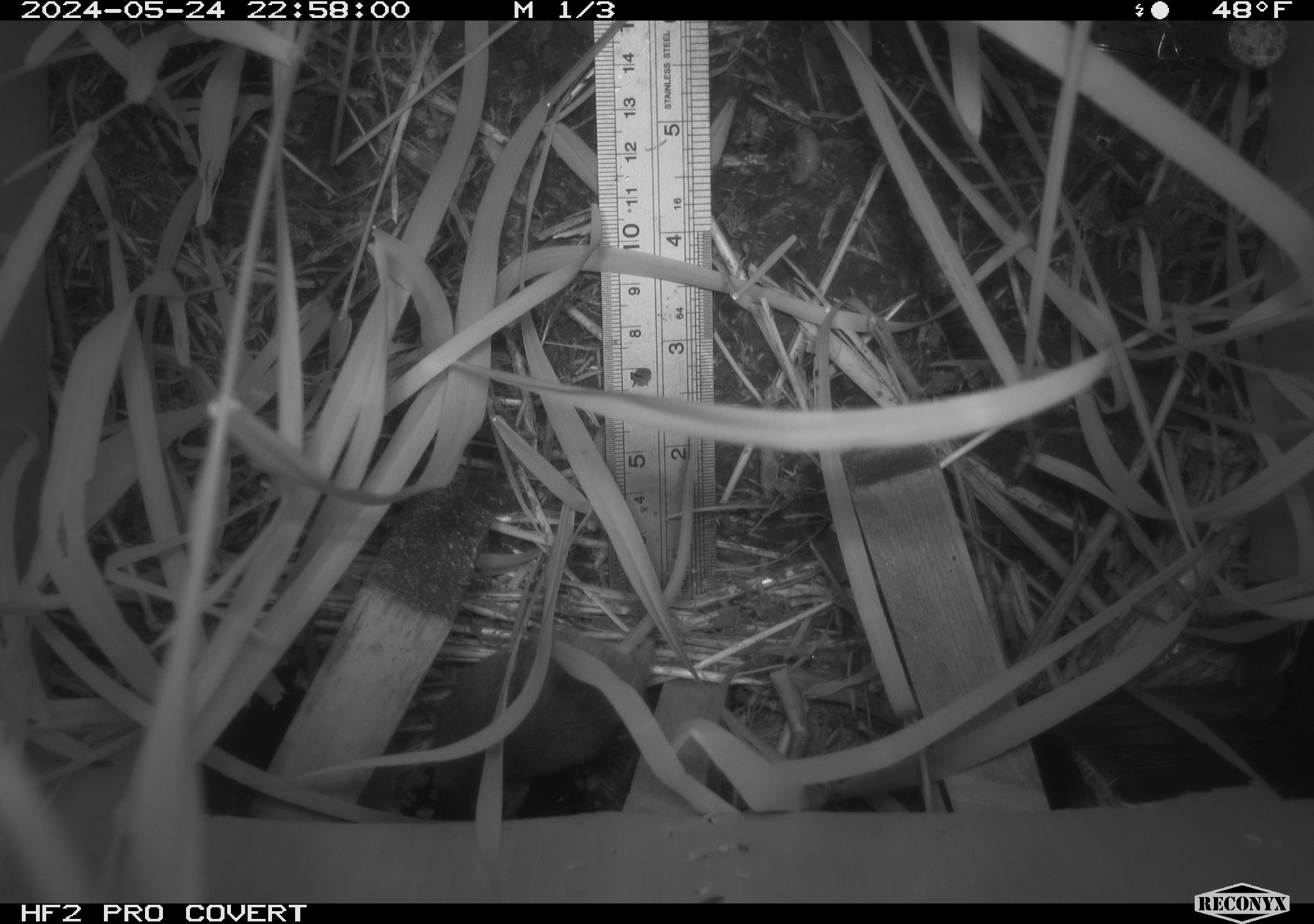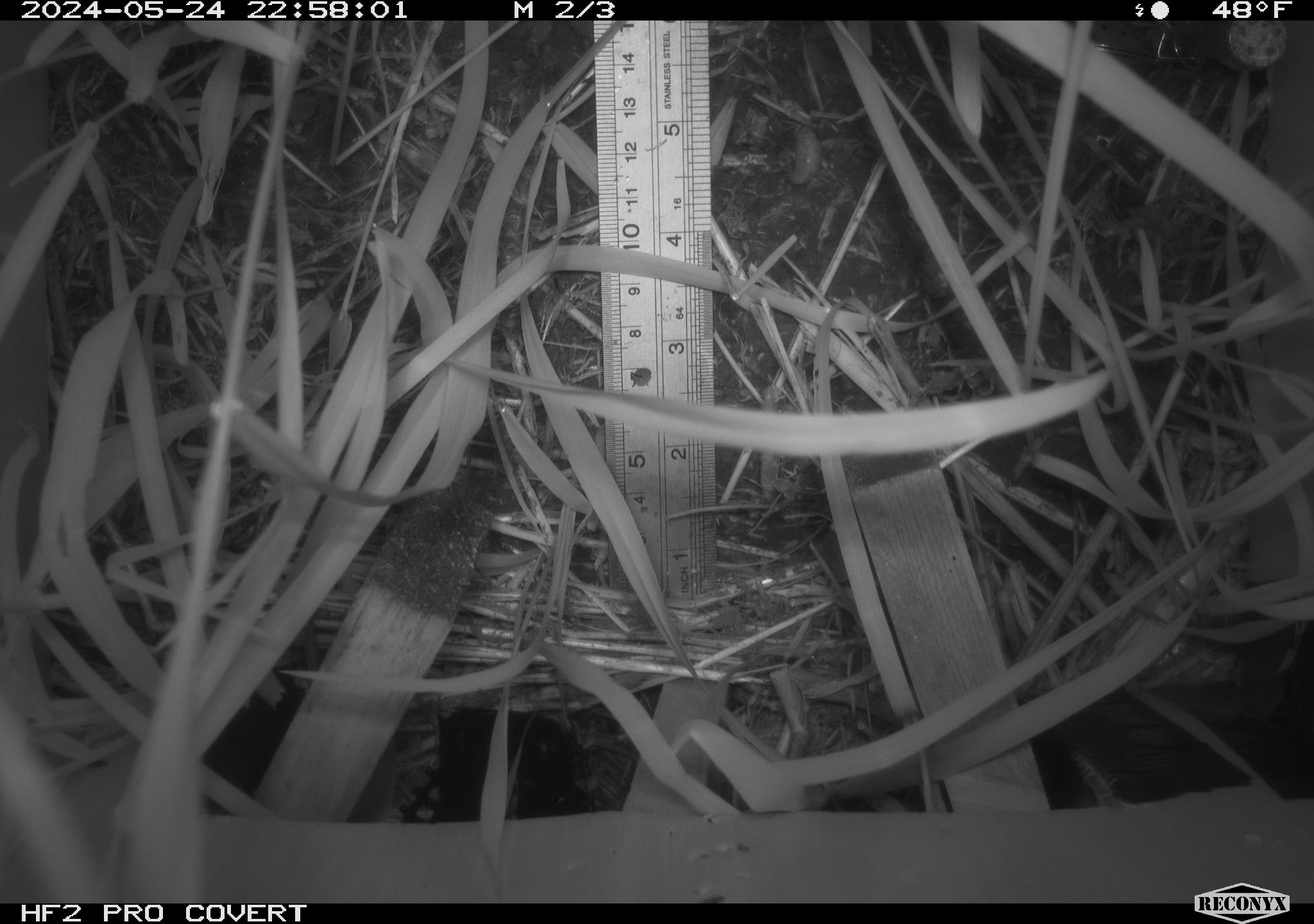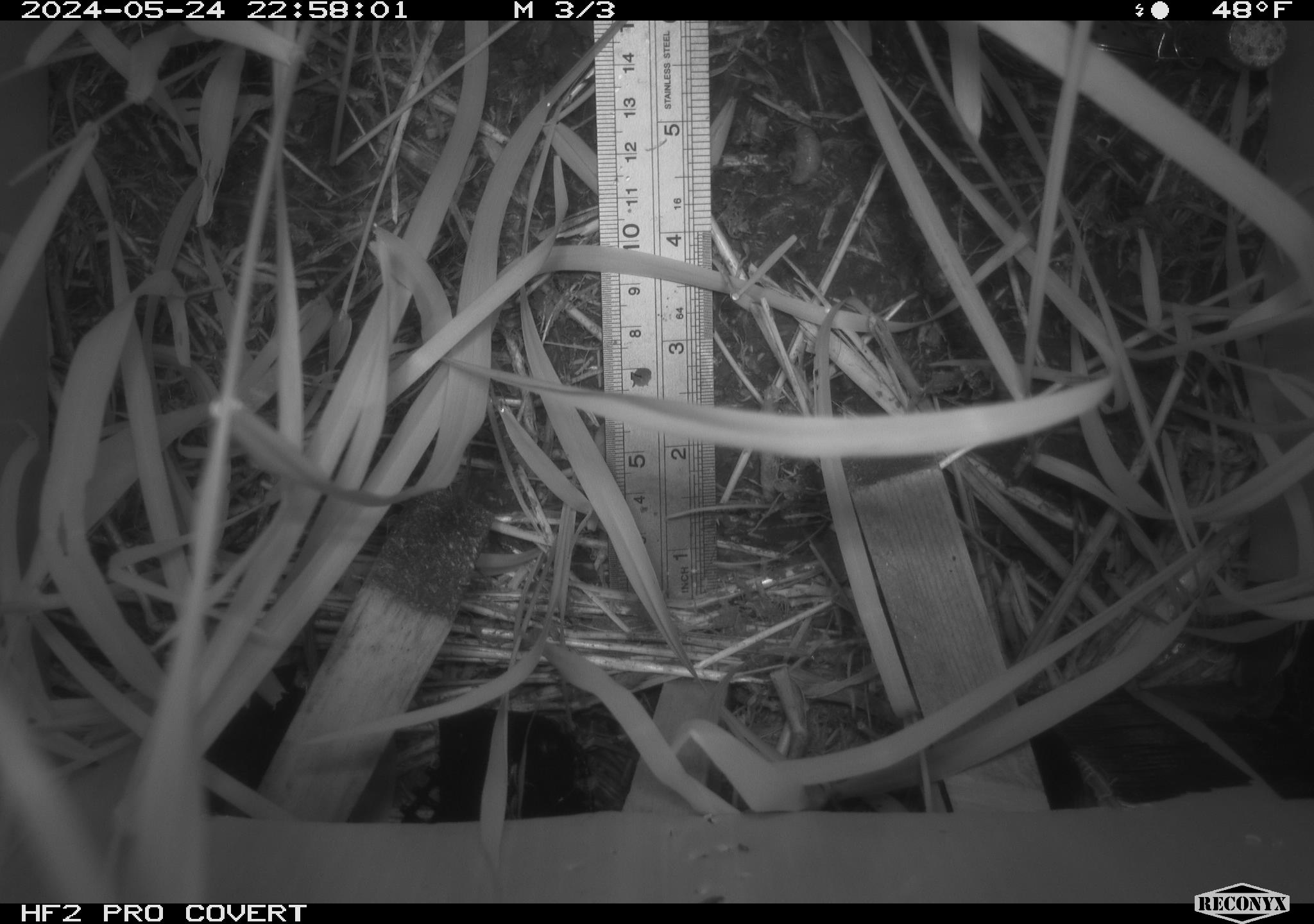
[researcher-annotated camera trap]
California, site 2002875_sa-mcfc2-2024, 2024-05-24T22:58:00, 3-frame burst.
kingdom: Animalia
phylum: Chordata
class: Mammalia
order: Rodentia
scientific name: Rodentia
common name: rodent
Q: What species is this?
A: Rodent (Rodentia).